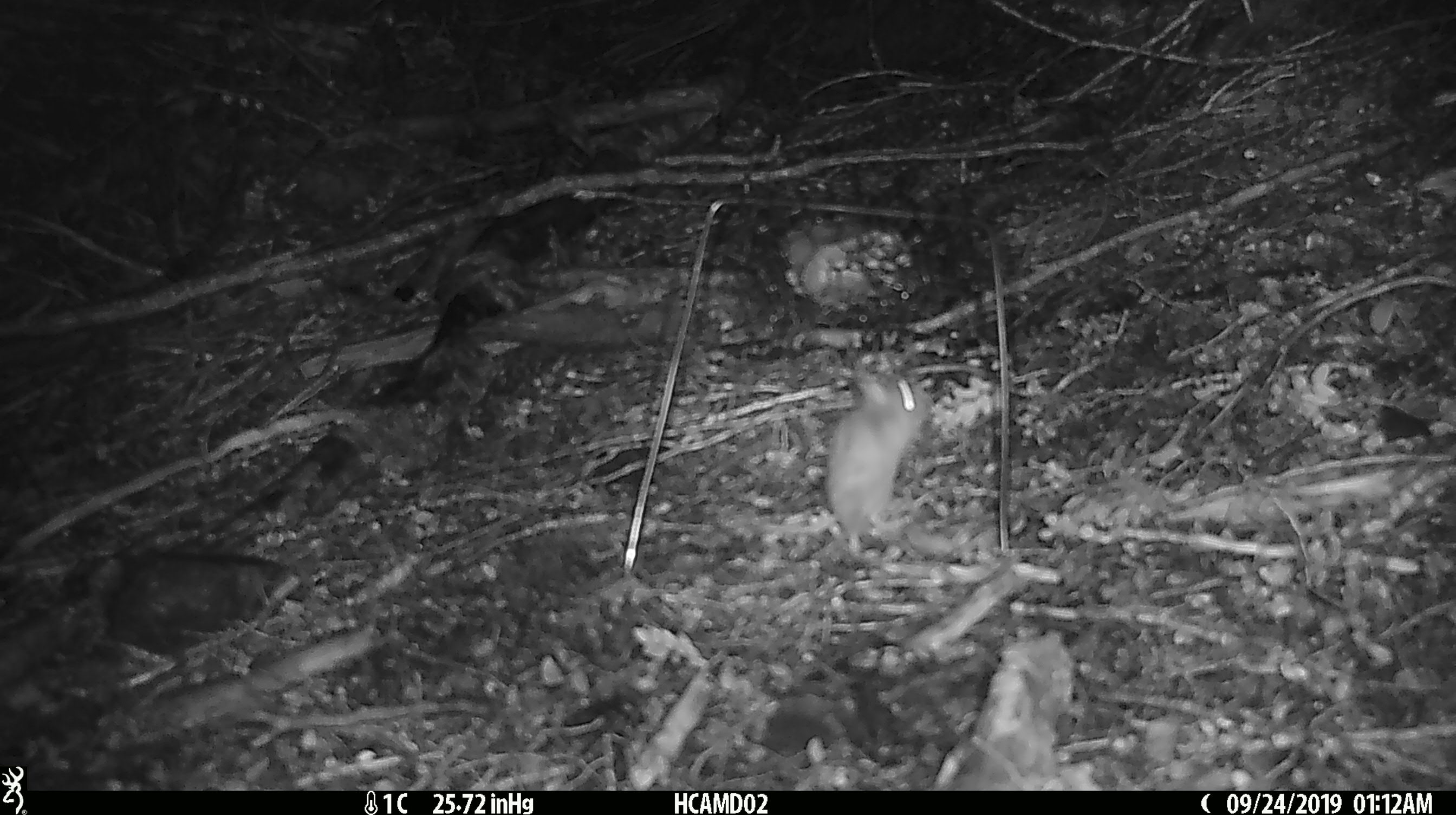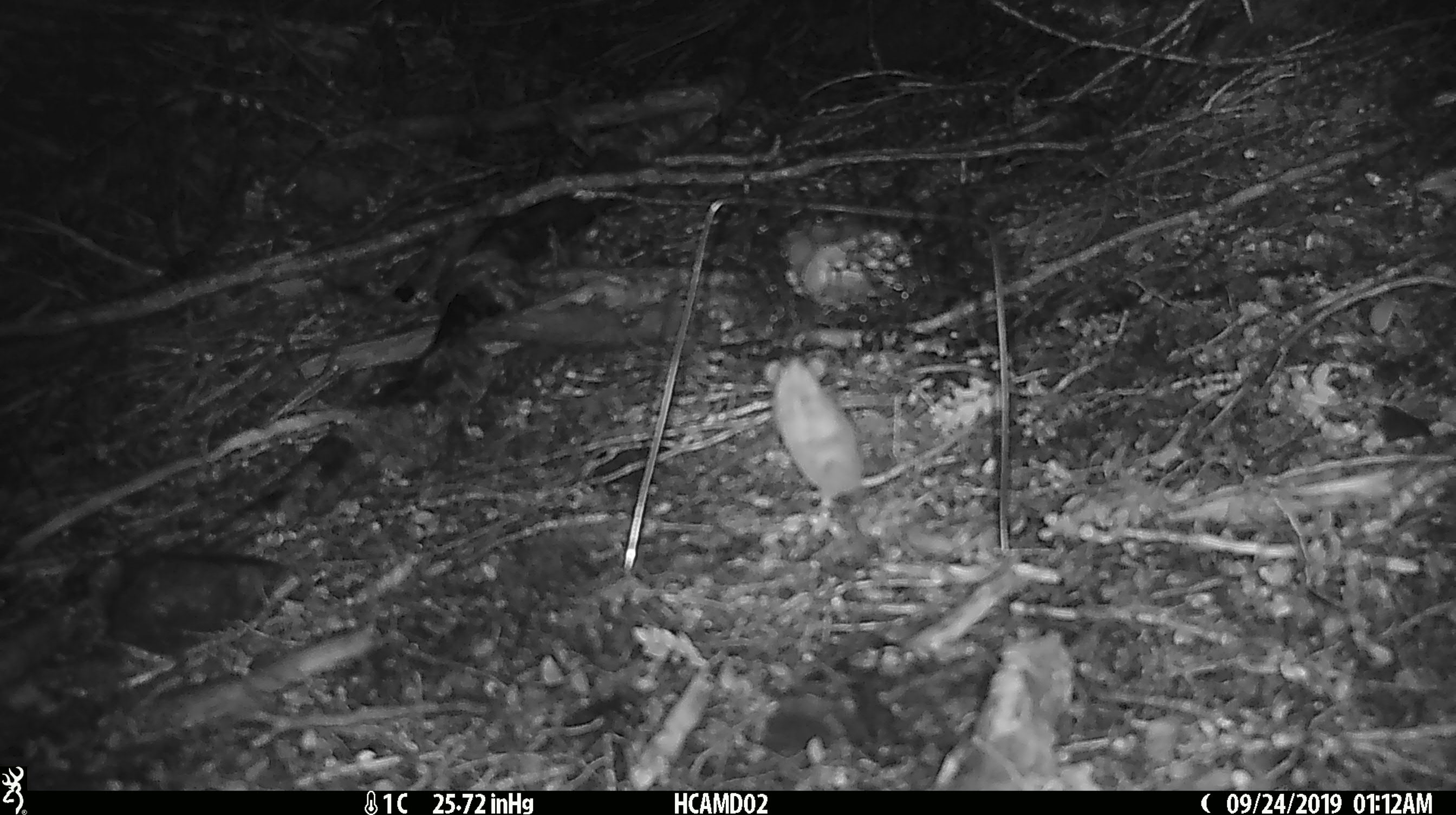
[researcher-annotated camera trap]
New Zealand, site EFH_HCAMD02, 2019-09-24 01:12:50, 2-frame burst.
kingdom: Animalia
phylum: Chordata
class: Mammalia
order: Rodentia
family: Muridae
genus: Mus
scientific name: Mus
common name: mouse